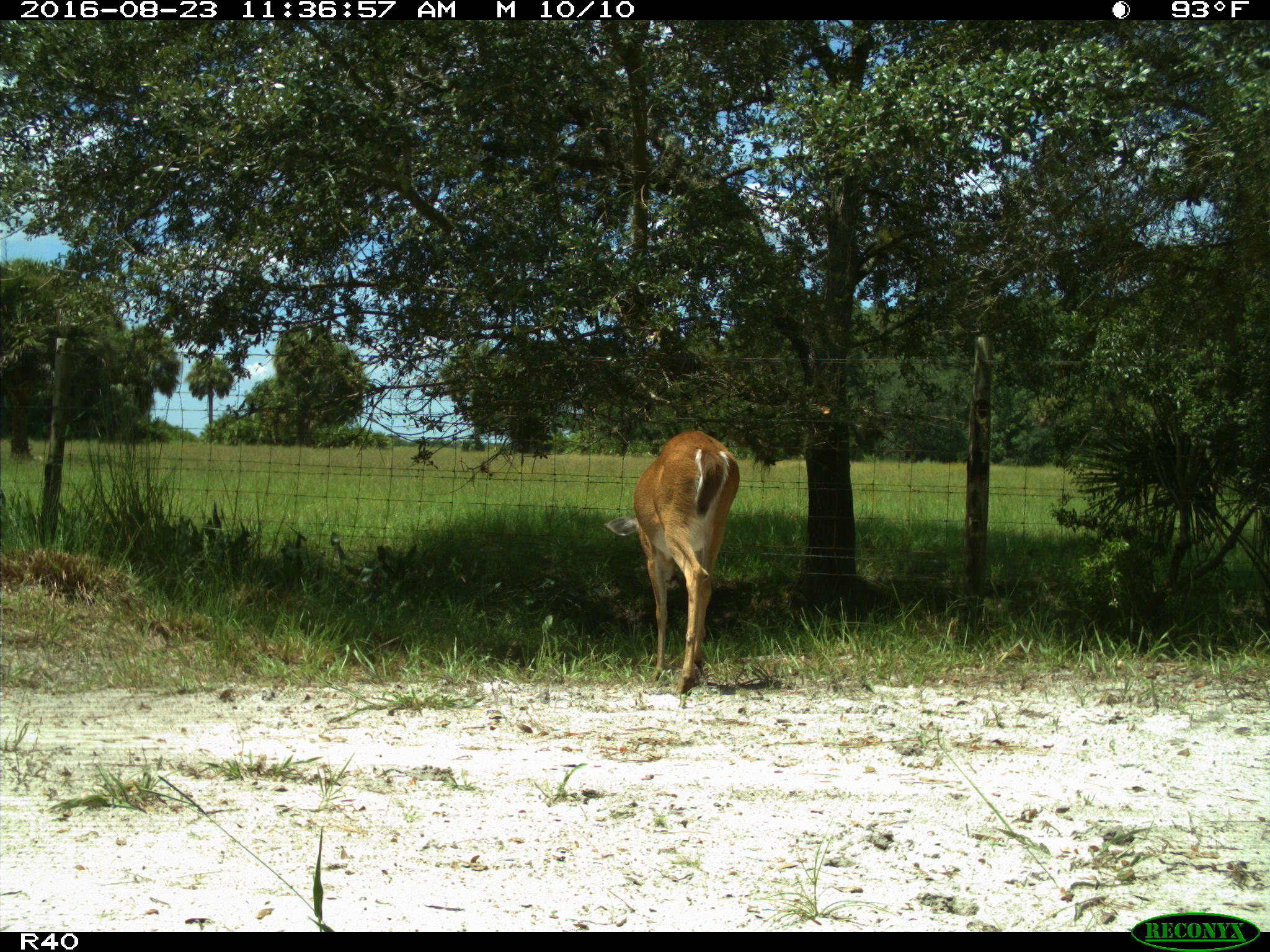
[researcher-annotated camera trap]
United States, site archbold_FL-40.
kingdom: Animalia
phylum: Chordata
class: Mammalia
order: Artiodactyla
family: Cervidae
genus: Odocoileus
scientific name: Odocoileus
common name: deer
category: unidentified deer